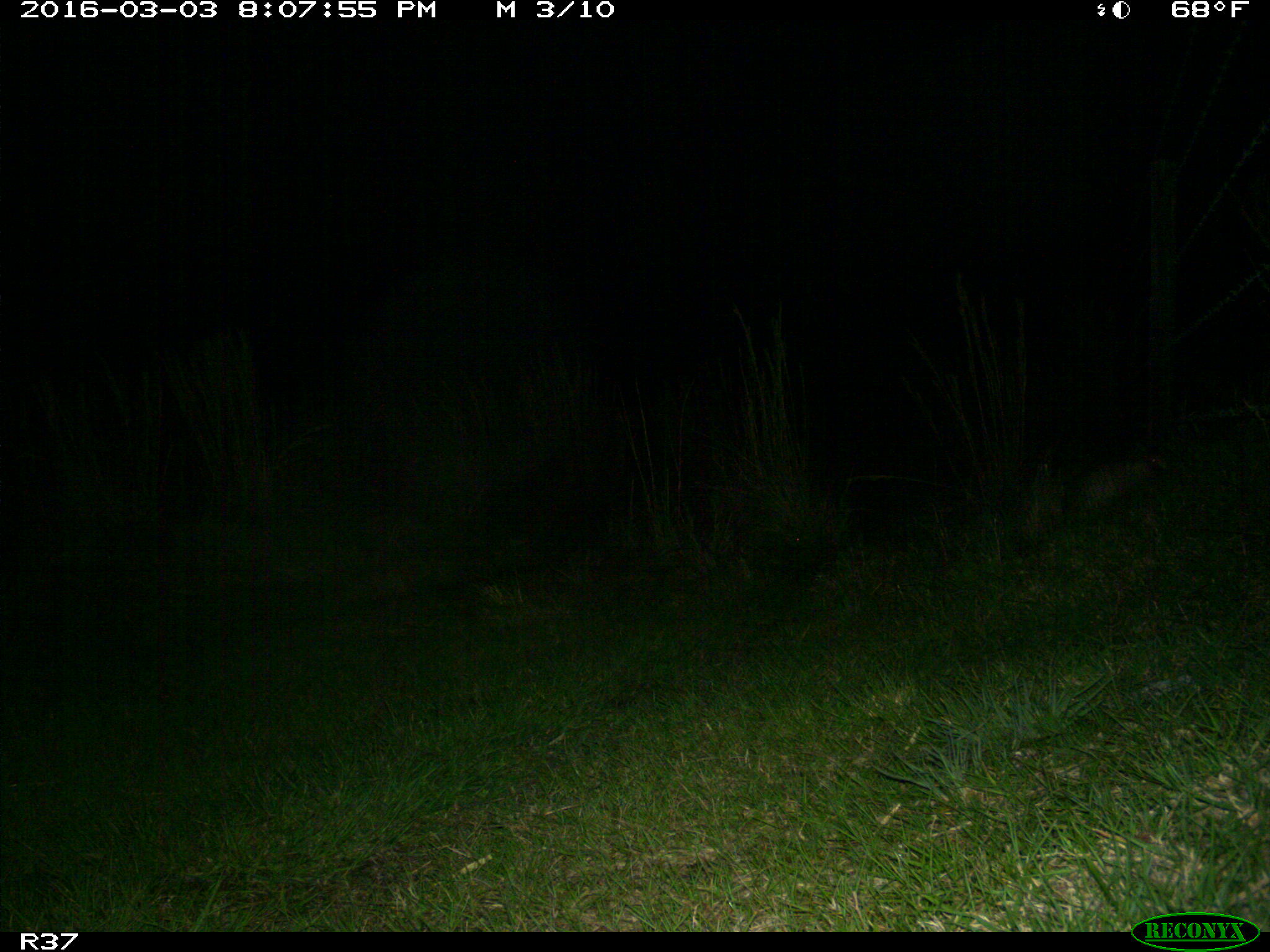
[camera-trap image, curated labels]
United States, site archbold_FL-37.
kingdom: Animalia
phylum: Chordata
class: Mammalia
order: Cingulata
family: Dasypodidae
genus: Dasypus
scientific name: Dasypus novemcinctus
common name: nine-banded armadillo